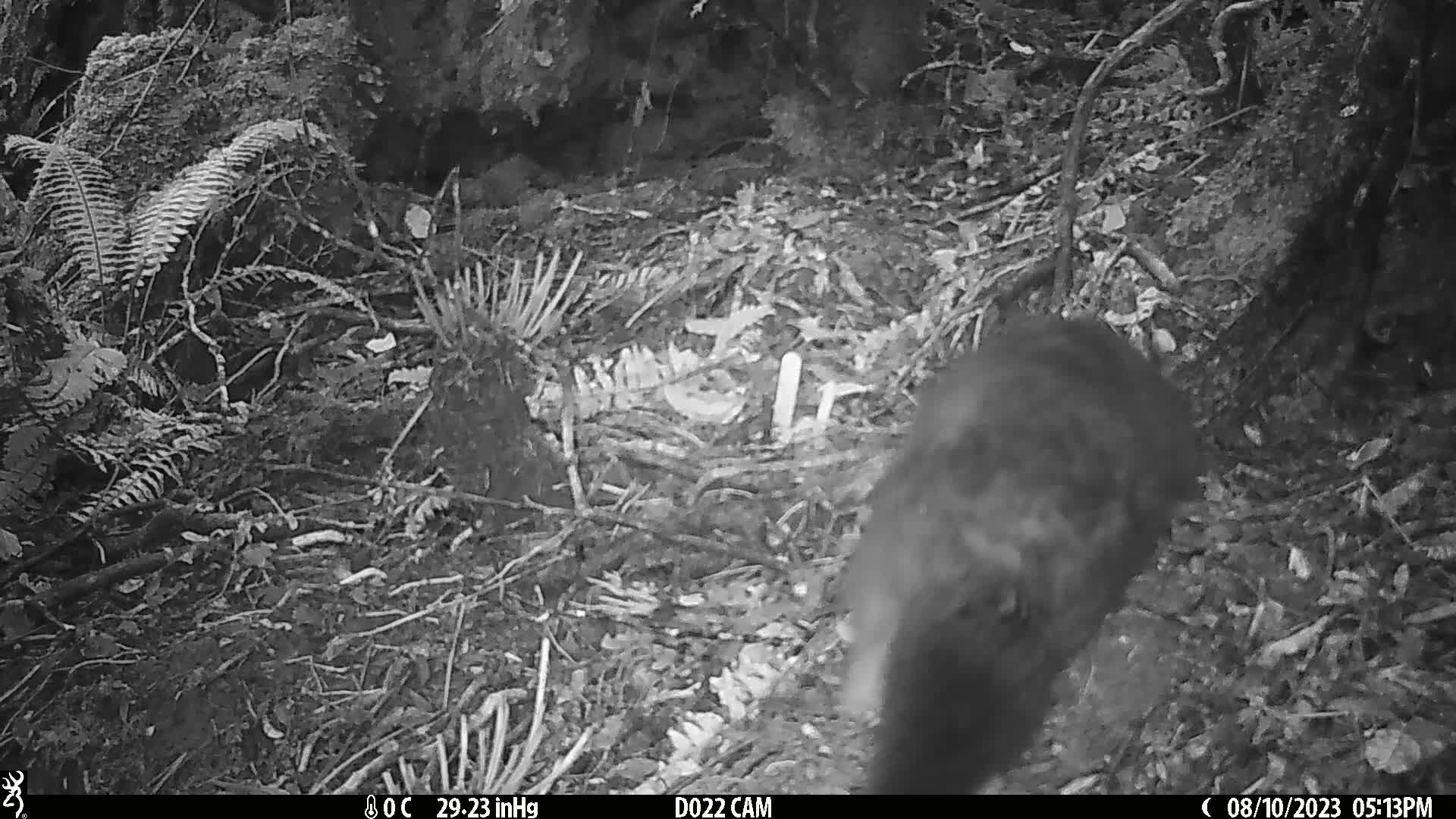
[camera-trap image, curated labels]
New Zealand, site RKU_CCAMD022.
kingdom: Animalia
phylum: Chordata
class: Mammalia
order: Diprotodontia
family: Phalangeridae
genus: Trichosurus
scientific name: Trichosurus vulpecula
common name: common brushtail possum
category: possum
Possum (common brushtail possum) (Trichosurus vulpecula).